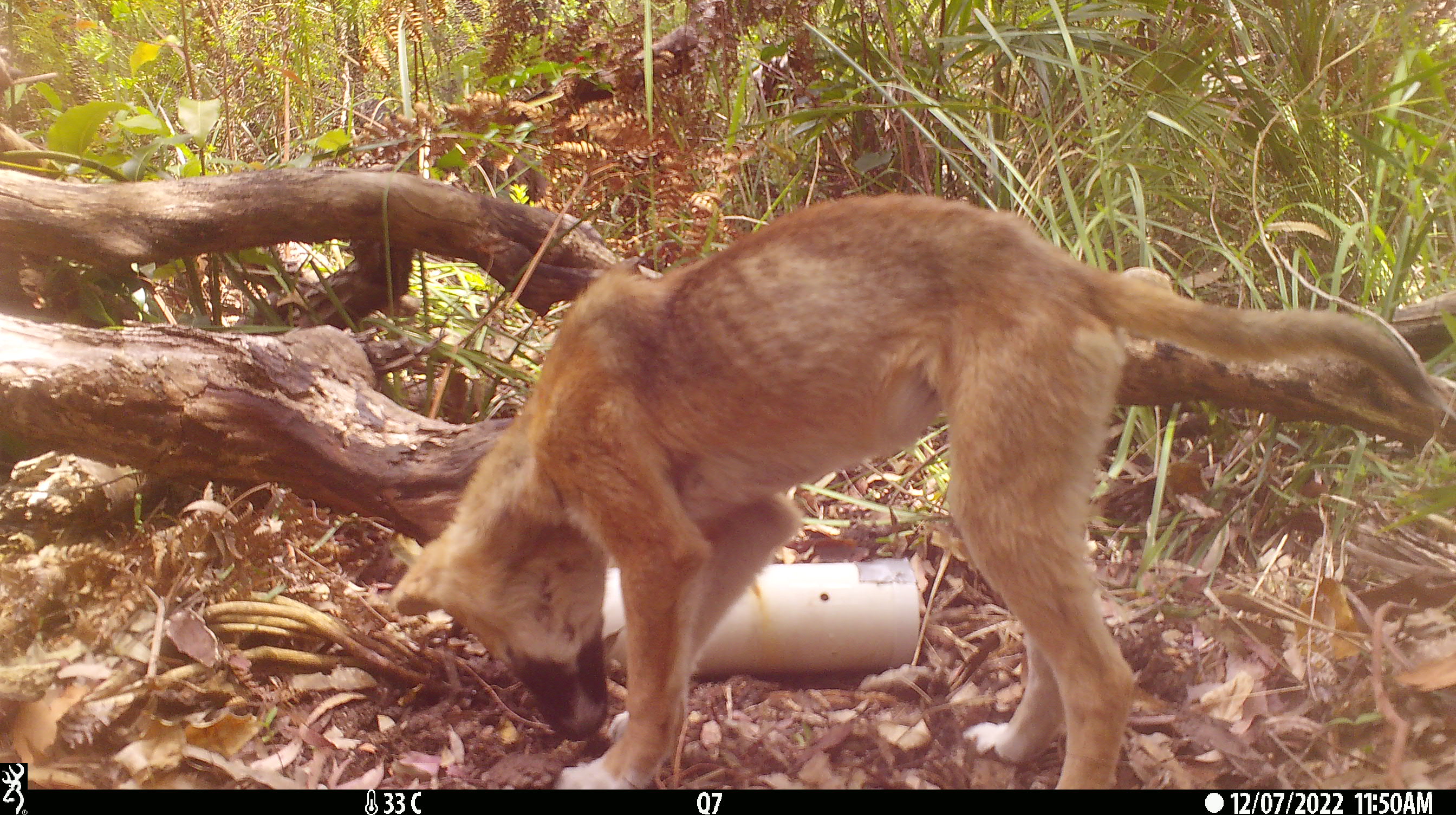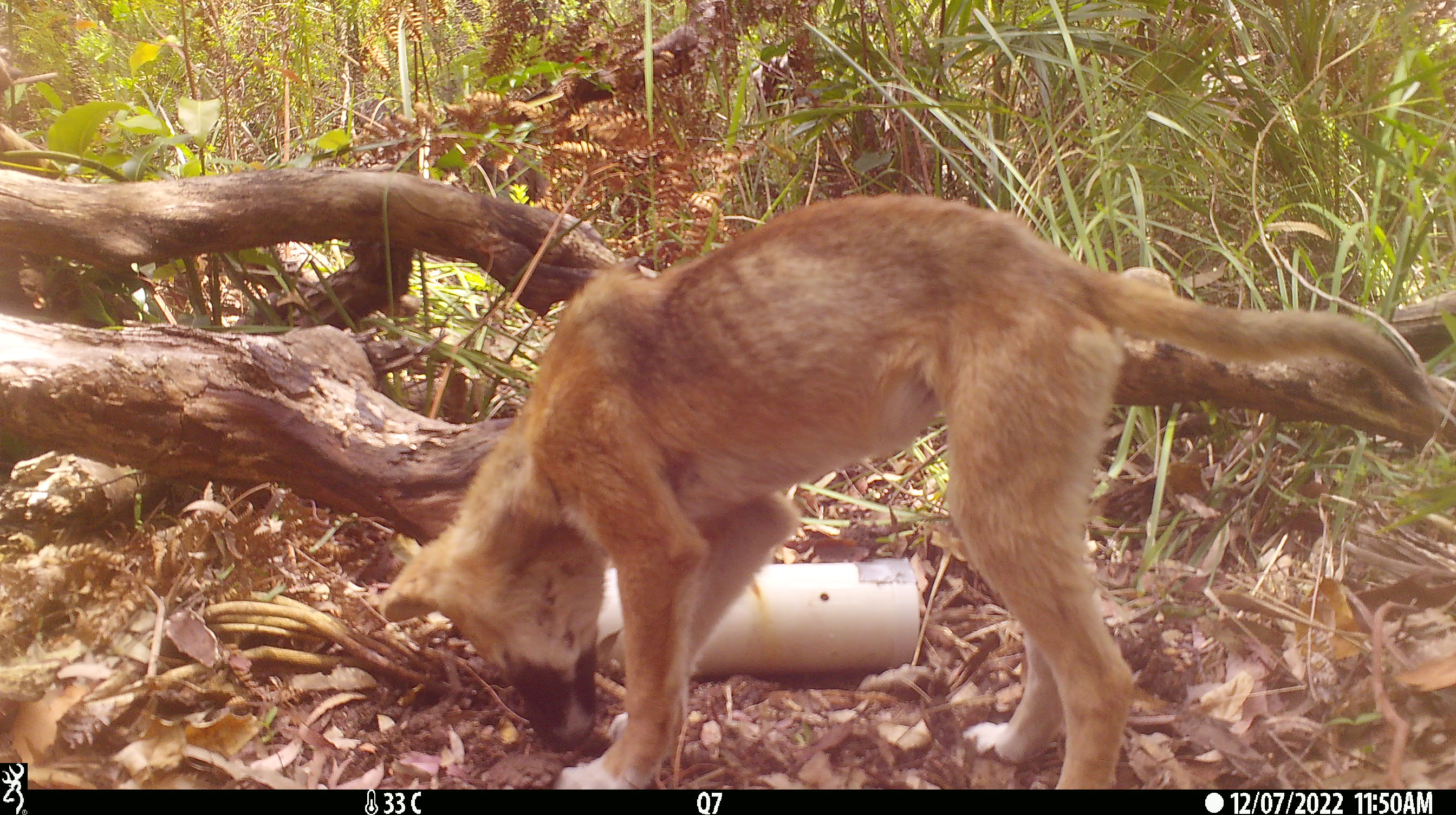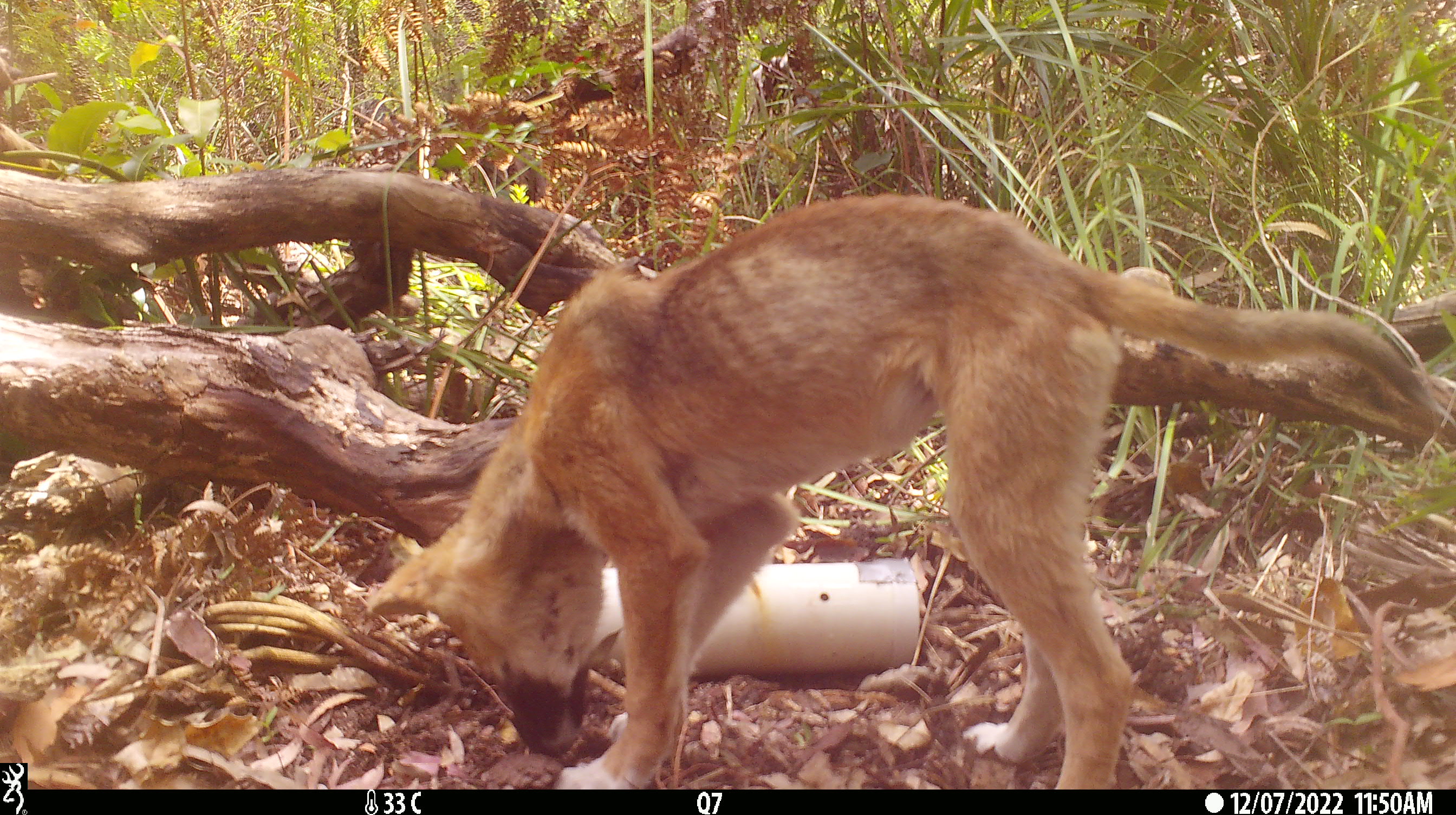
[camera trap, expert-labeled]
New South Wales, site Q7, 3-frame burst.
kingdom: Animalia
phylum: Chordata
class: Mammalia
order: Carnivora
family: Canidae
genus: Canis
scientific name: Canis familiaris dingo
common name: dingo